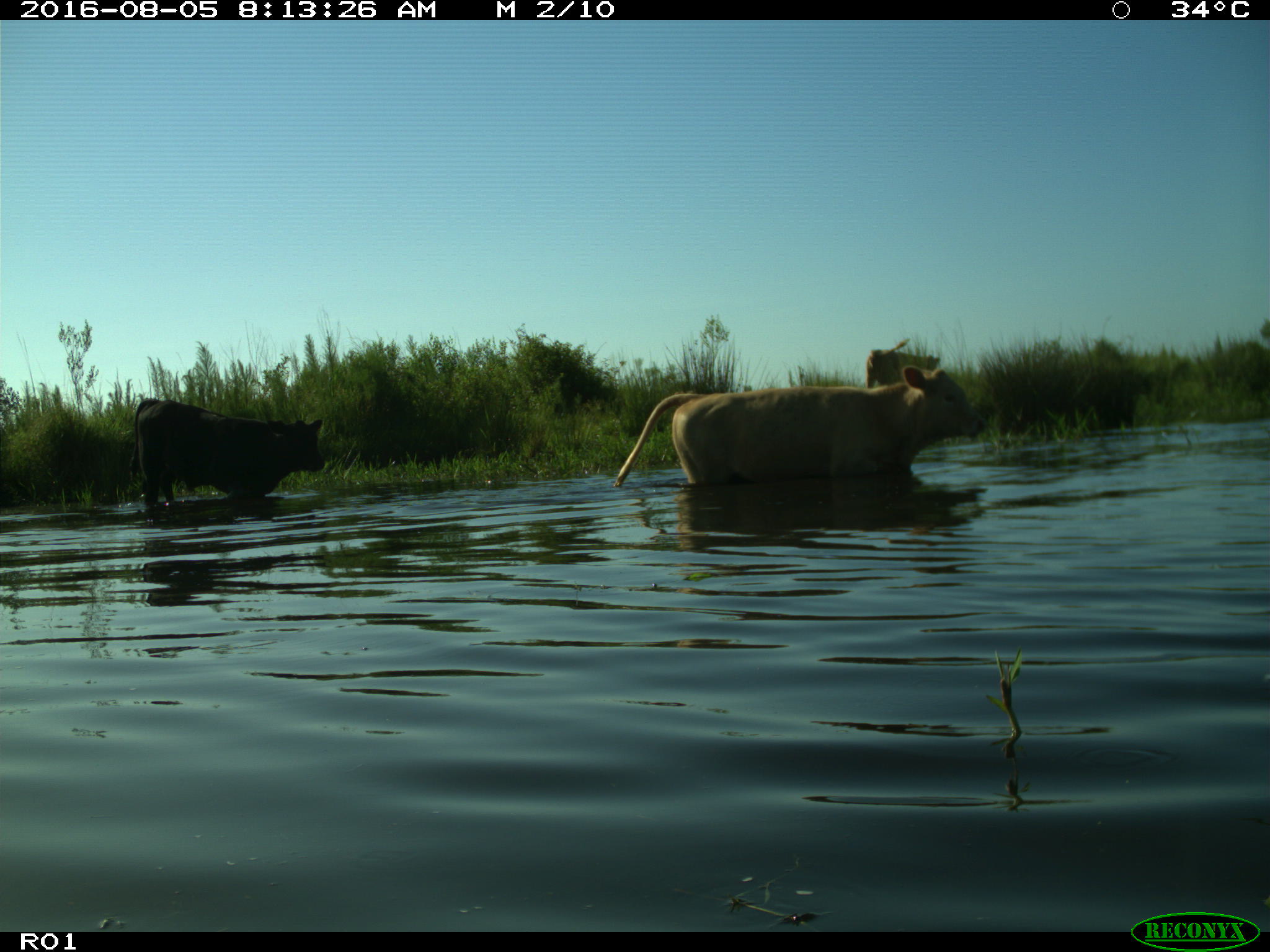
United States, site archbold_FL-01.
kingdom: Animalia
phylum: Chordata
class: Mammalia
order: Artiodactyla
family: Bovidae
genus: Bos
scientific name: Bos taurus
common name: domestic cow